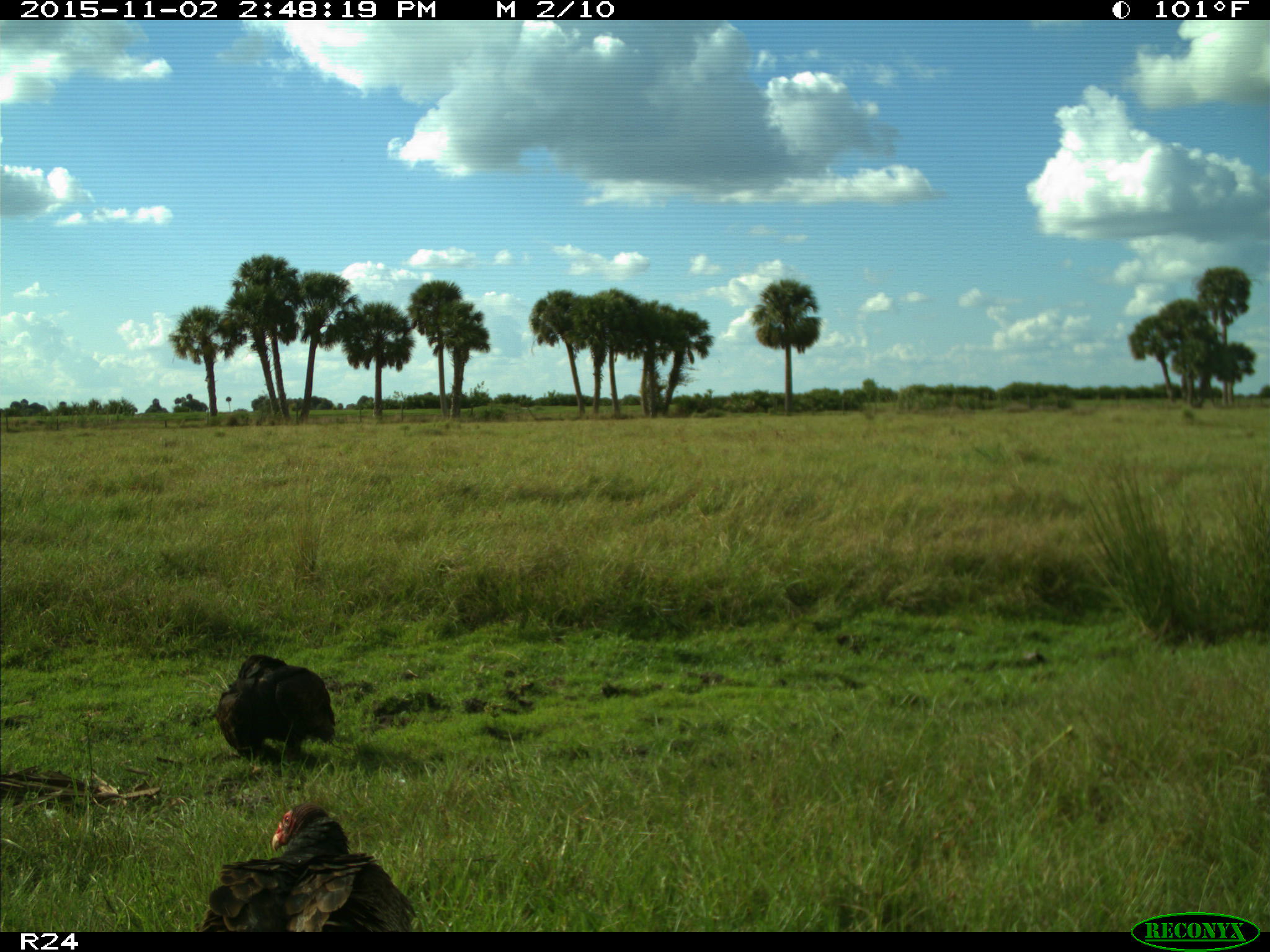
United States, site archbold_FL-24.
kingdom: Animalia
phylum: Chordata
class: Aves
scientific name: Aves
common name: birds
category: unidentified bird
Unidentified bird (birds) (Aves).